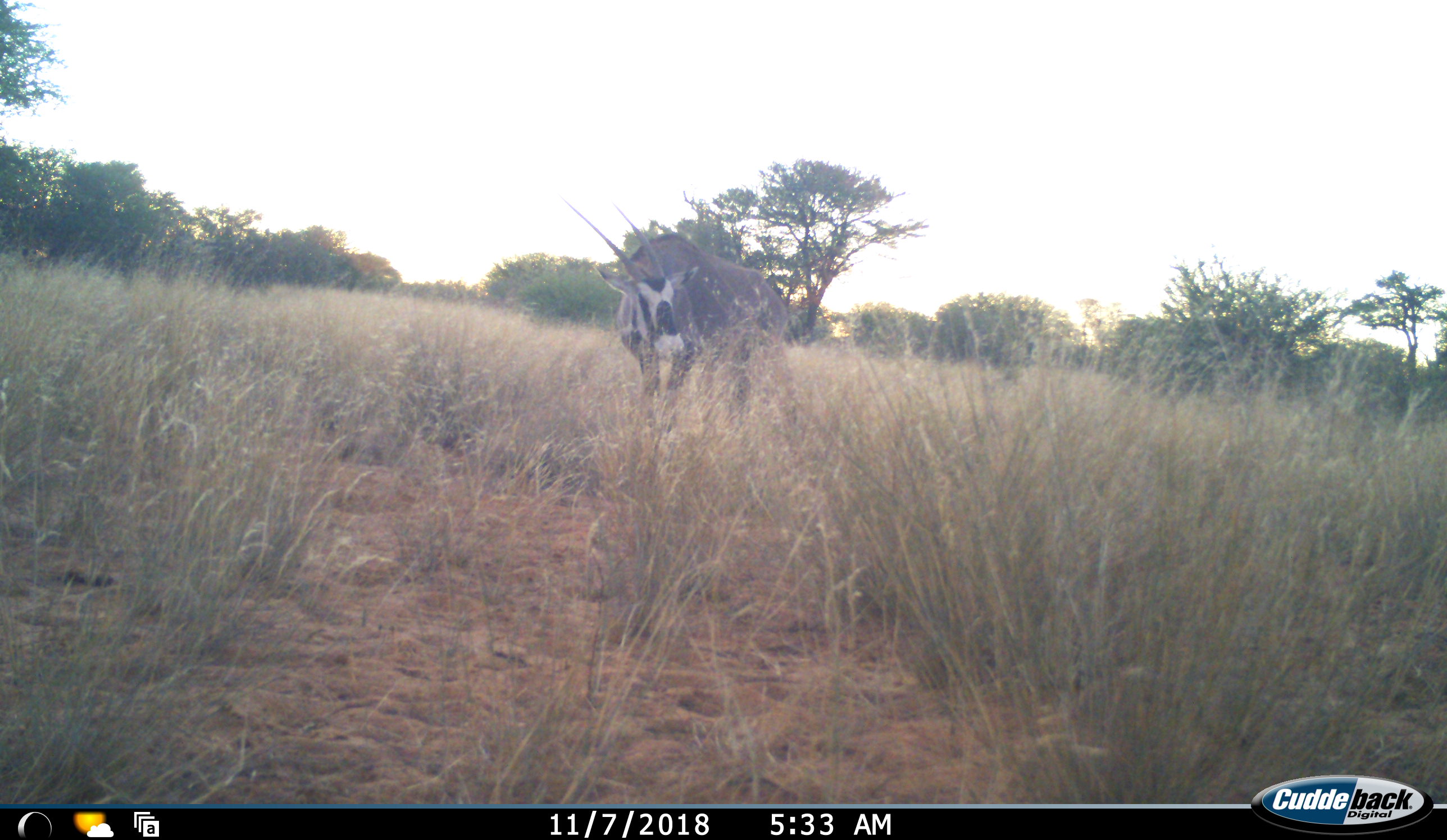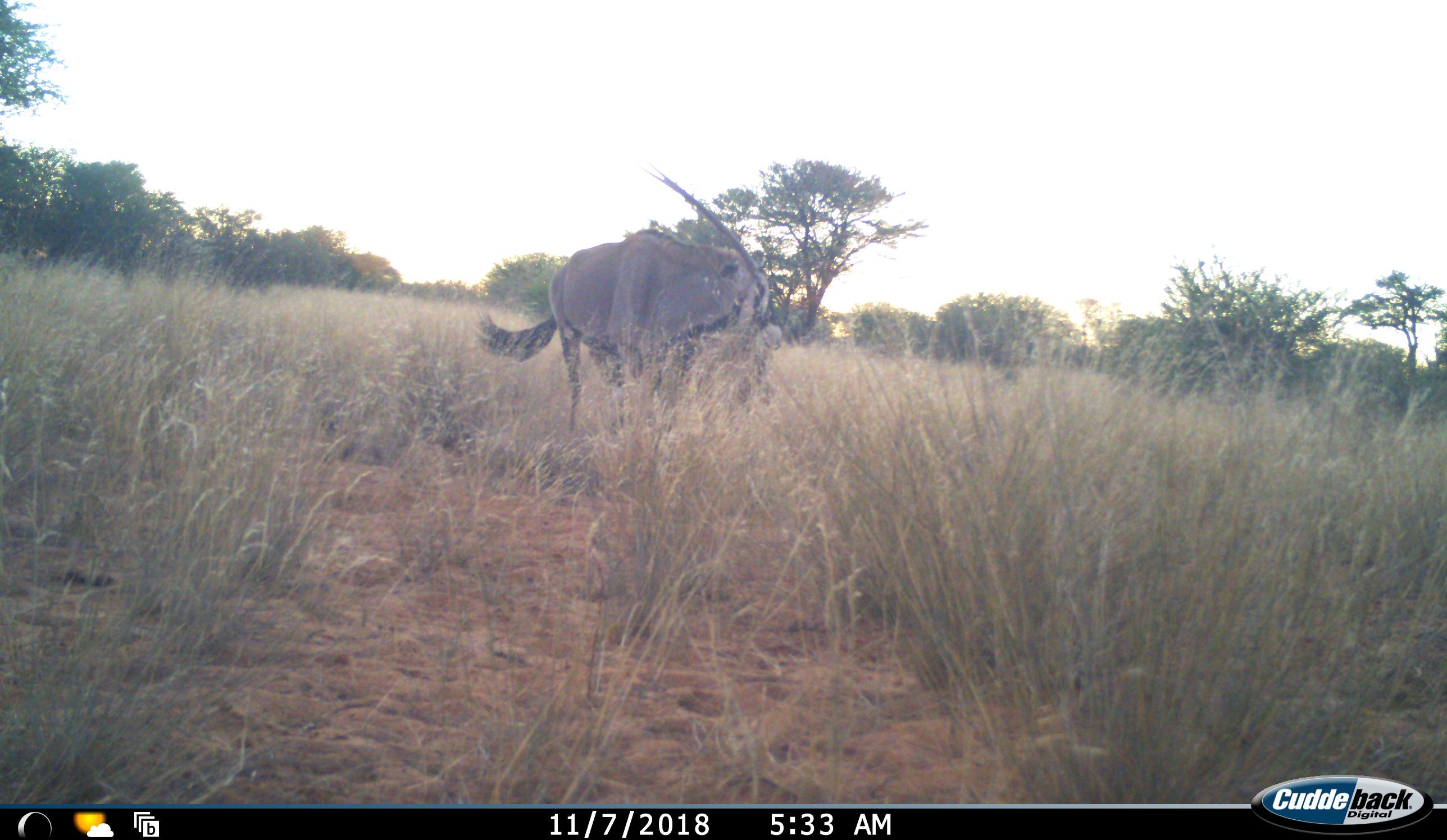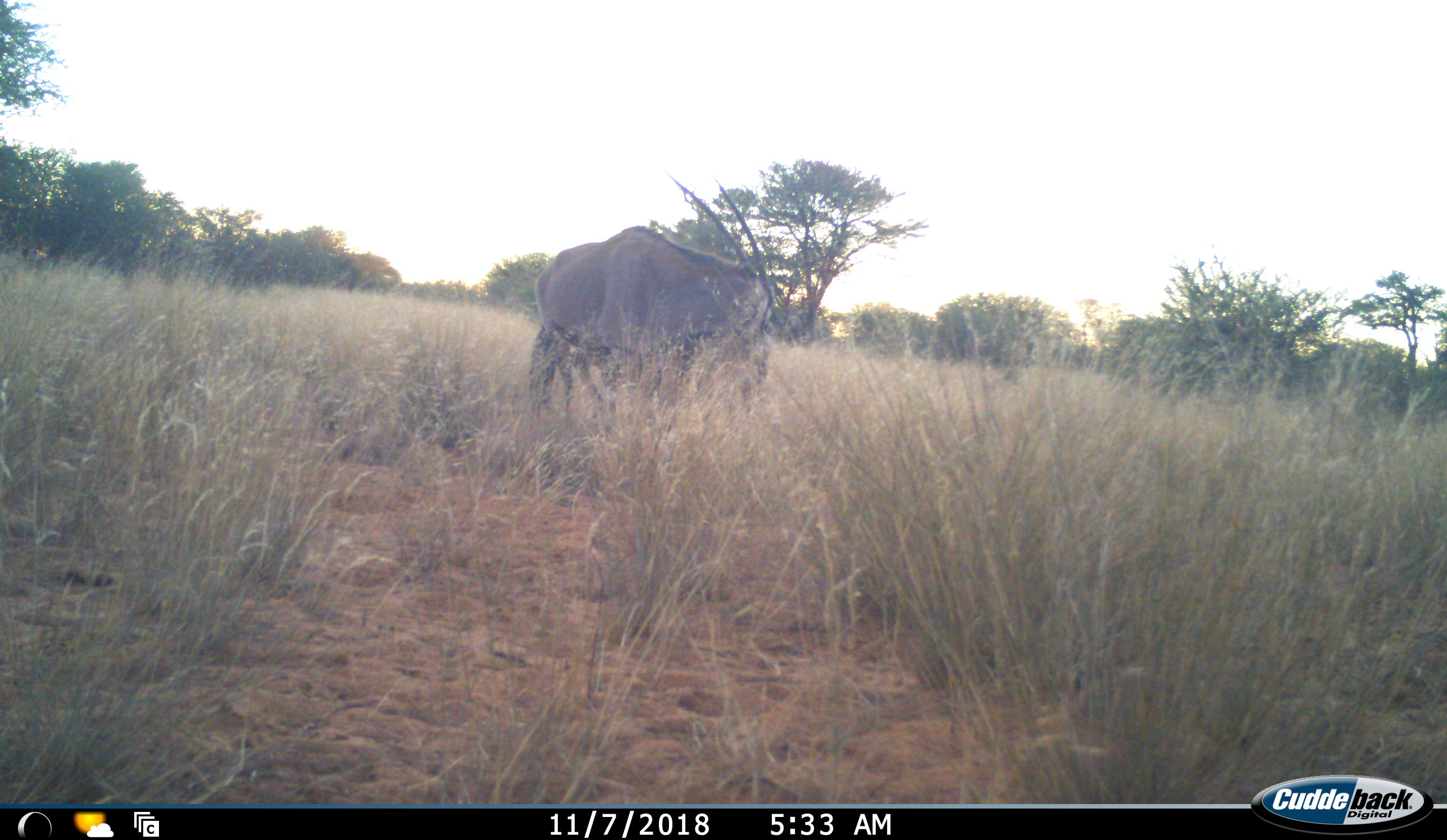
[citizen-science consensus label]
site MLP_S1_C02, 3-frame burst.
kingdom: Animalia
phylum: Chordata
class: Mammalia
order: Artiodactyla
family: Bovidae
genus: Oryx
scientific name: Oryx gazella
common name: gemsbok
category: oryx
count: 1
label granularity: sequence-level